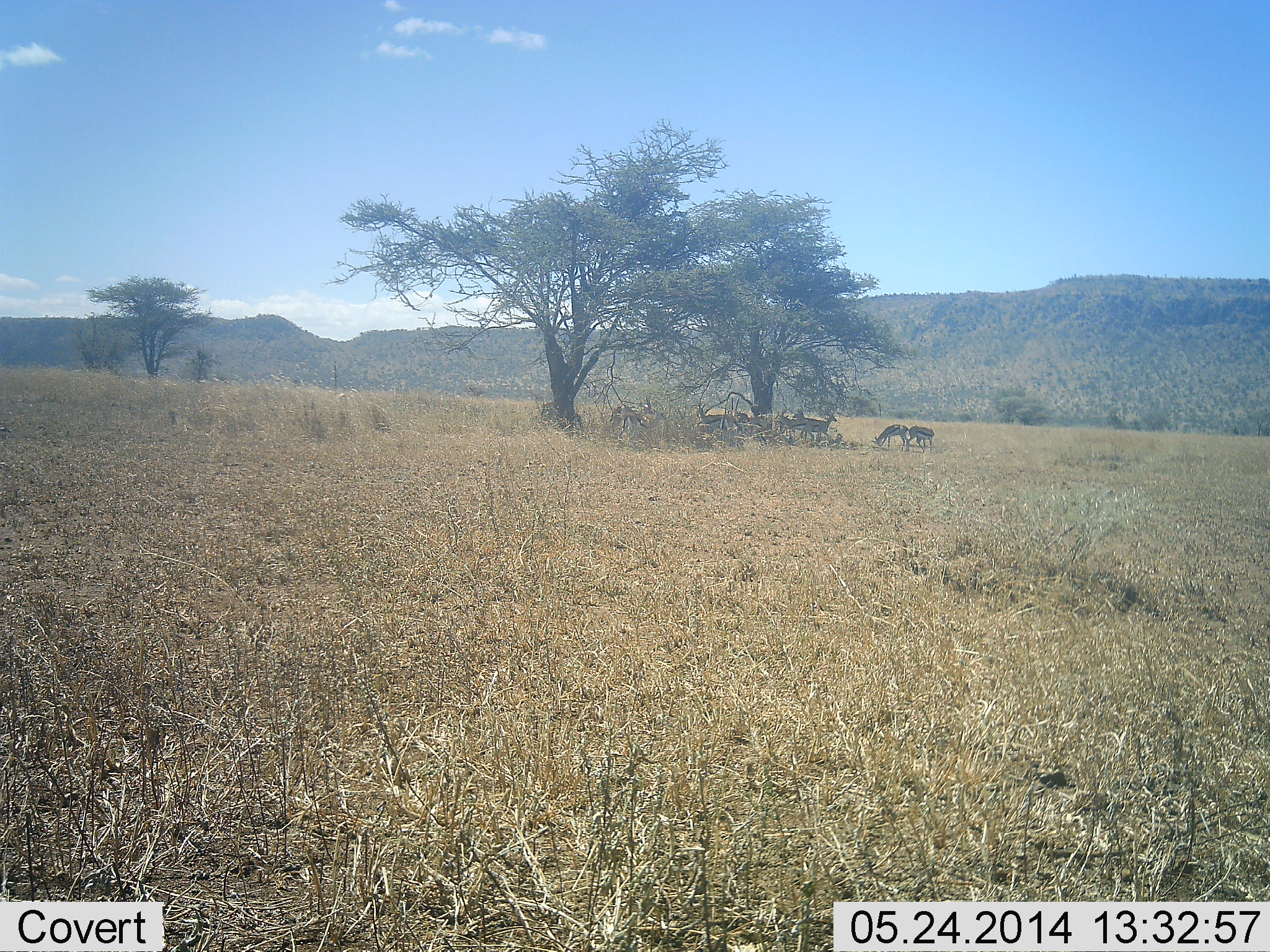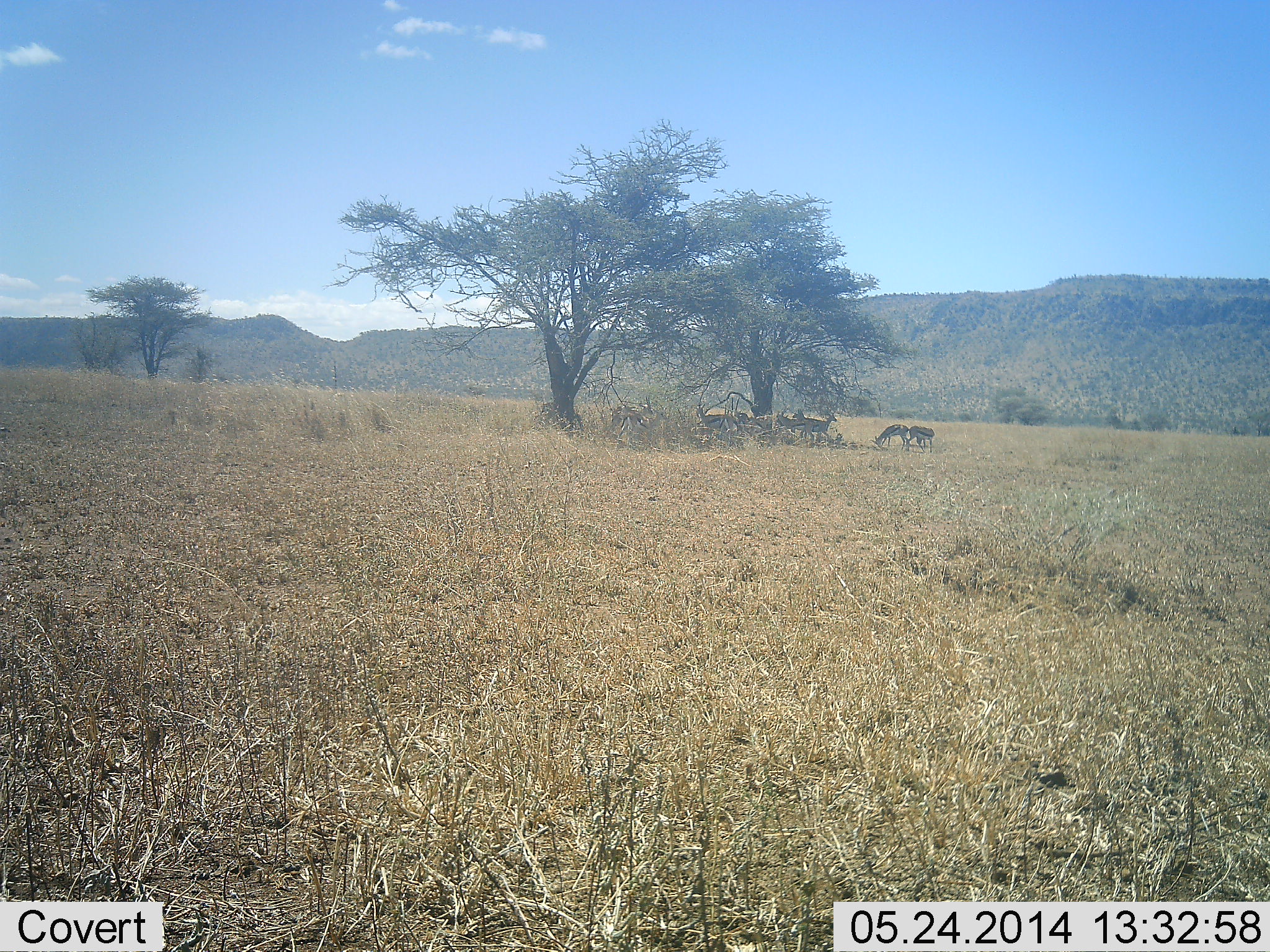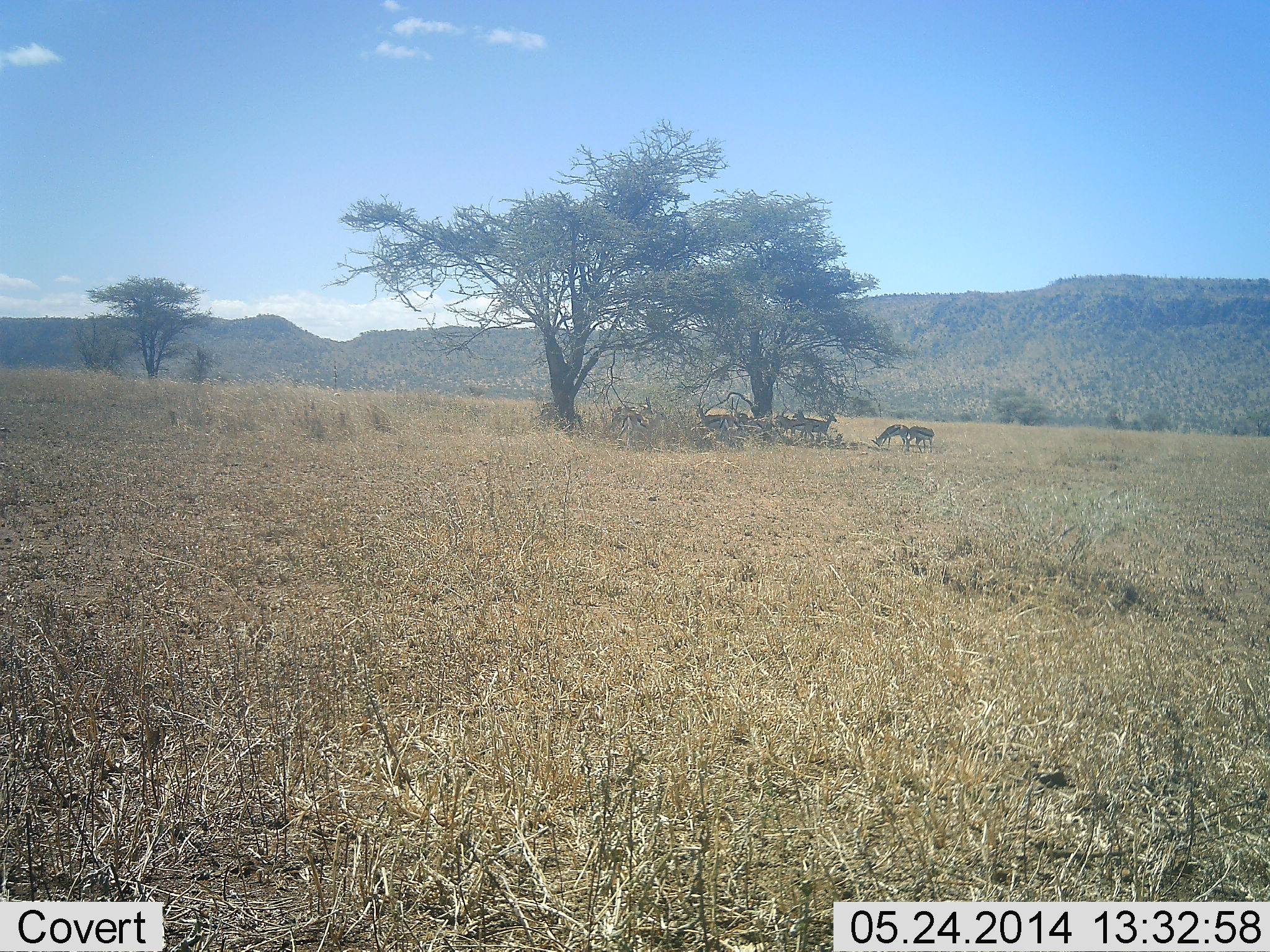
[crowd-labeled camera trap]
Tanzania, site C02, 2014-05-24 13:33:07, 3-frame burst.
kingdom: Animalia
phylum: Chordata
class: Mammalia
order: Artiodactyla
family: Bovidae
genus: Eudorcas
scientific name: Eudorcas thomsonii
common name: thomson's gazelle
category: gazellethomsons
Gazellethomsons (thomson's gazelle) (Eudorcas thomsonii), count 6. Behavior (volunteer vote fractions): standing 70%, resting 20%, moving 0%, interacting 0%. Young present (vote fraction): 0%. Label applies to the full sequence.